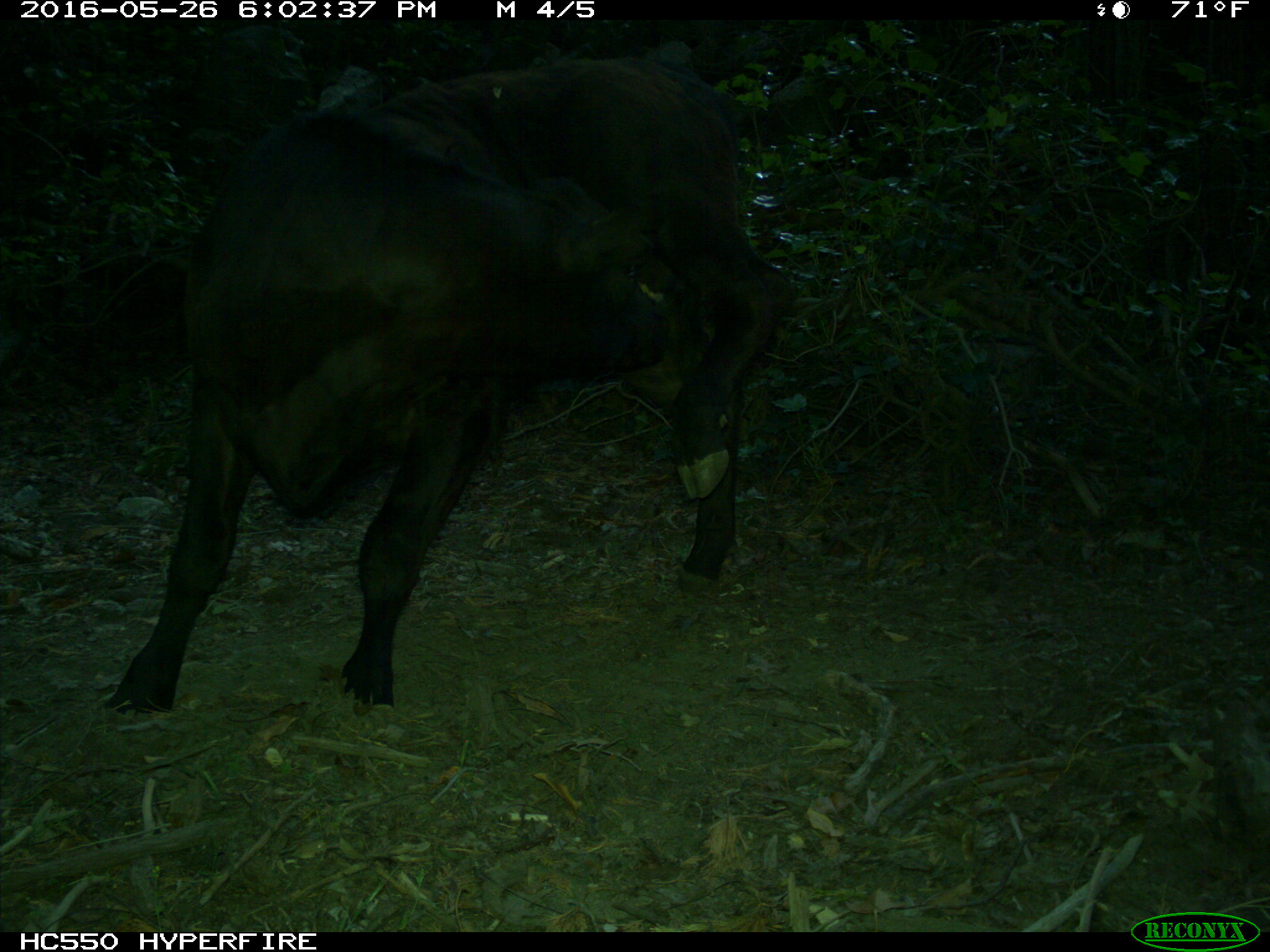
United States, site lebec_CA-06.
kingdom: Animalia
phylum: Chordata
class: Mammalia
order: Artiodactyla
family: Bovidae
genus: Bos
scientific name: Bos taurus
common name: domestic cow